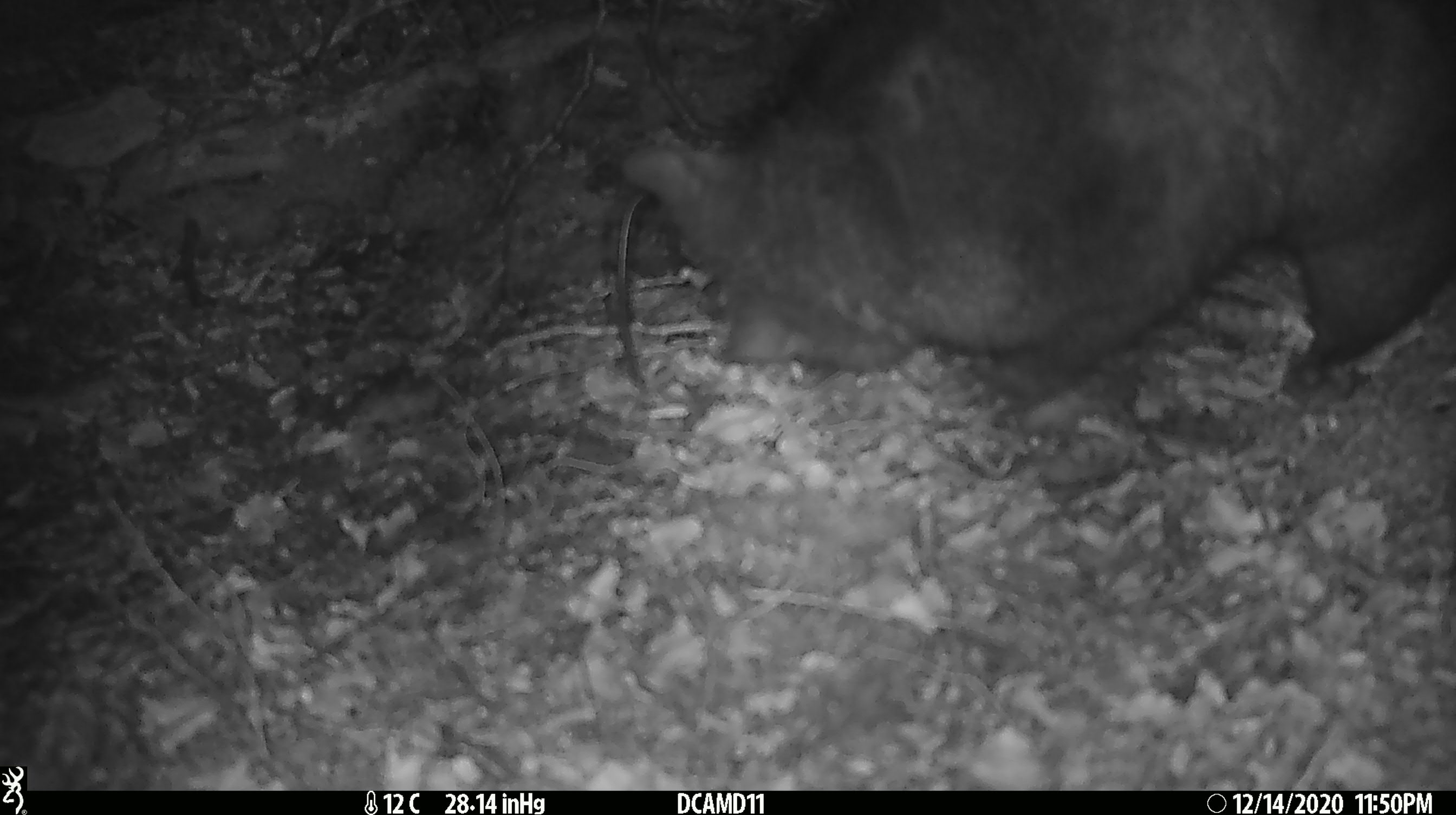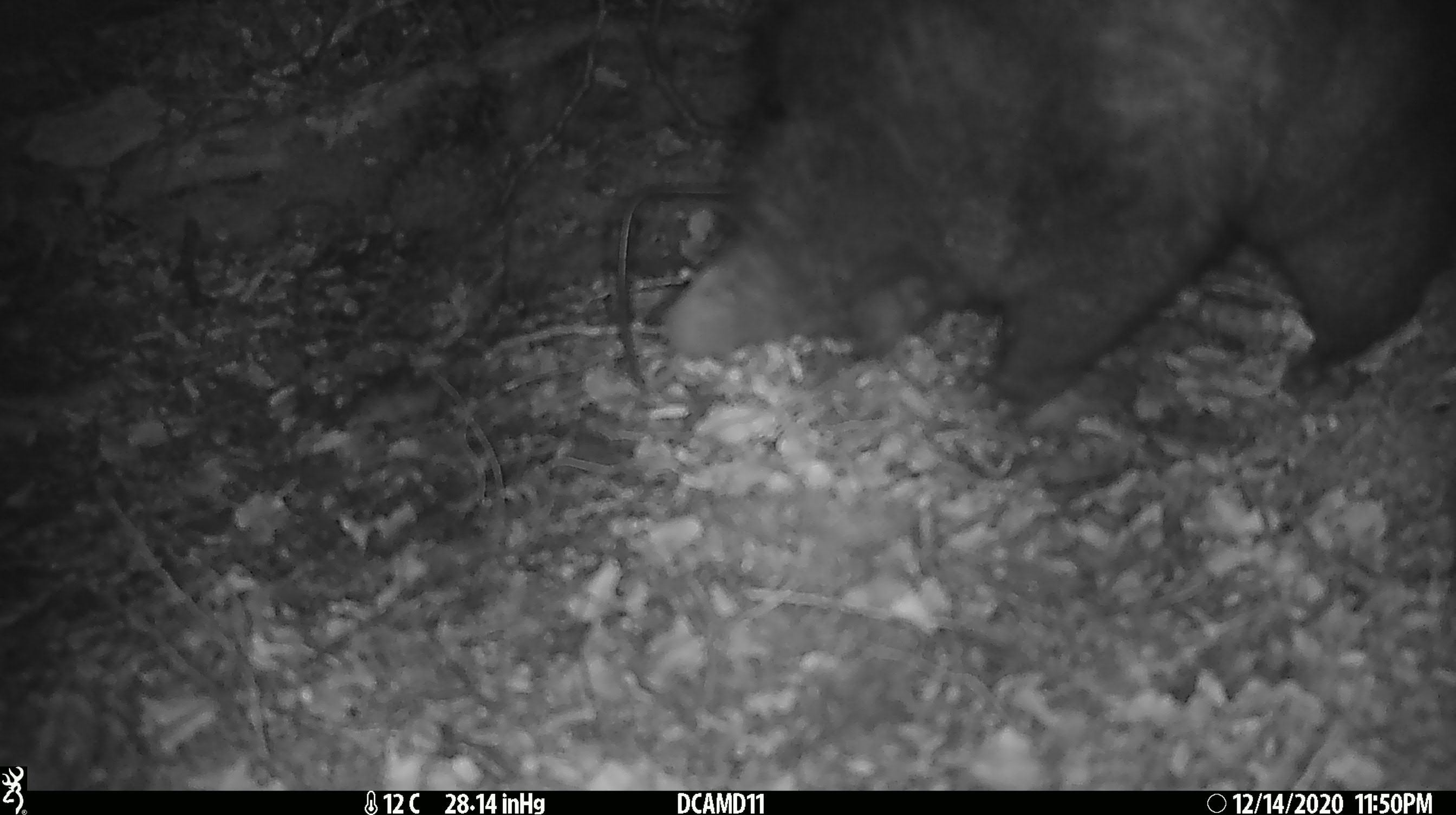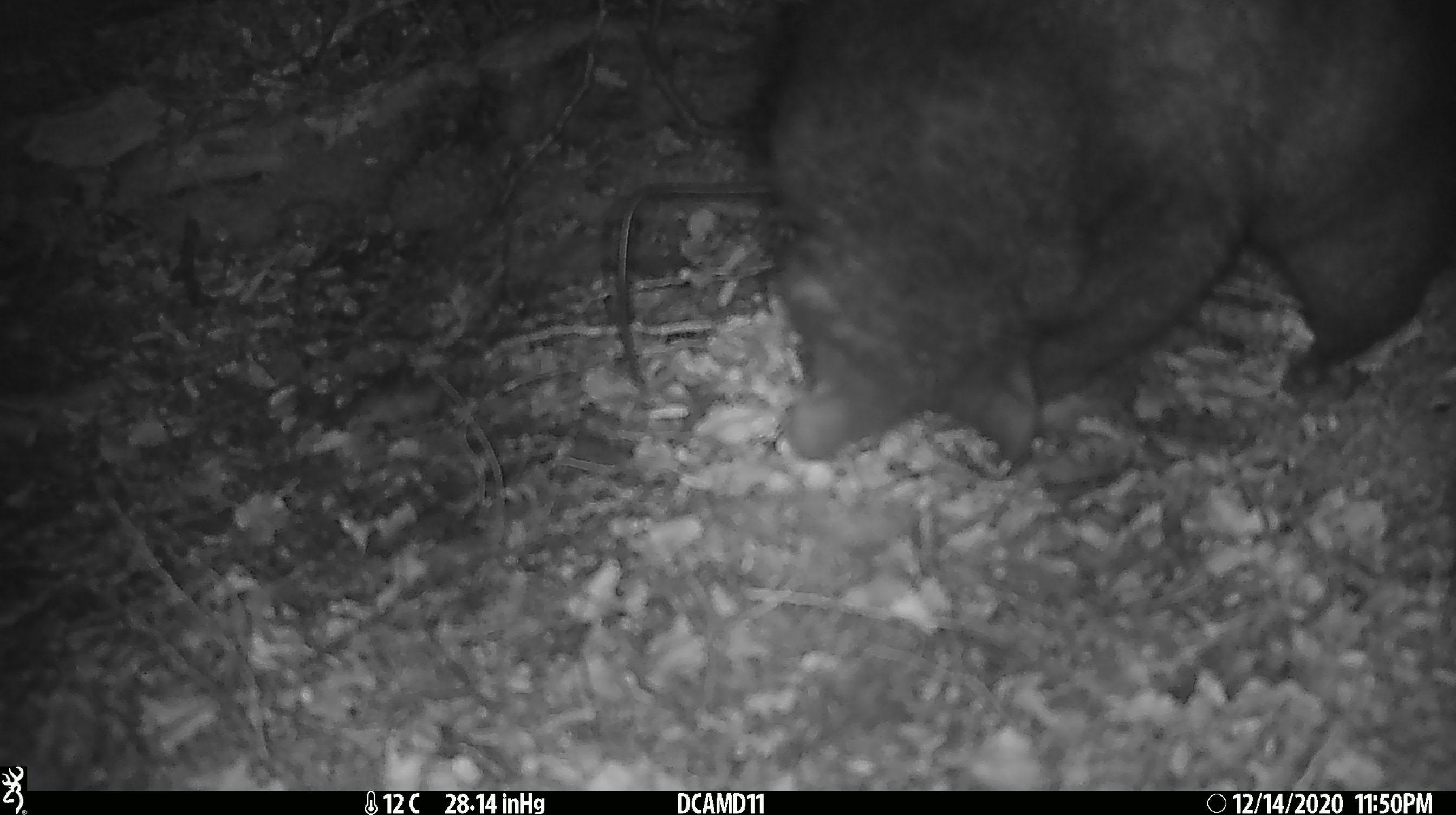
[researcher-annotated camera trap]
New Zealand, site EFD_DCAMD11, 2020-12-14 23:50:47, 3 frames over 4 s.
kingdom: Animalia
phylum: Chordata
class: Mammalia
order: Diprotodontia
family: Phalangeridae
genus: Trichosurus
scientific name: Trichosurus vulpecula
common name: common brushtail possum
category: possum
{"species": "possum (common brushtail possum) (Trichosurus vulpecula)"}